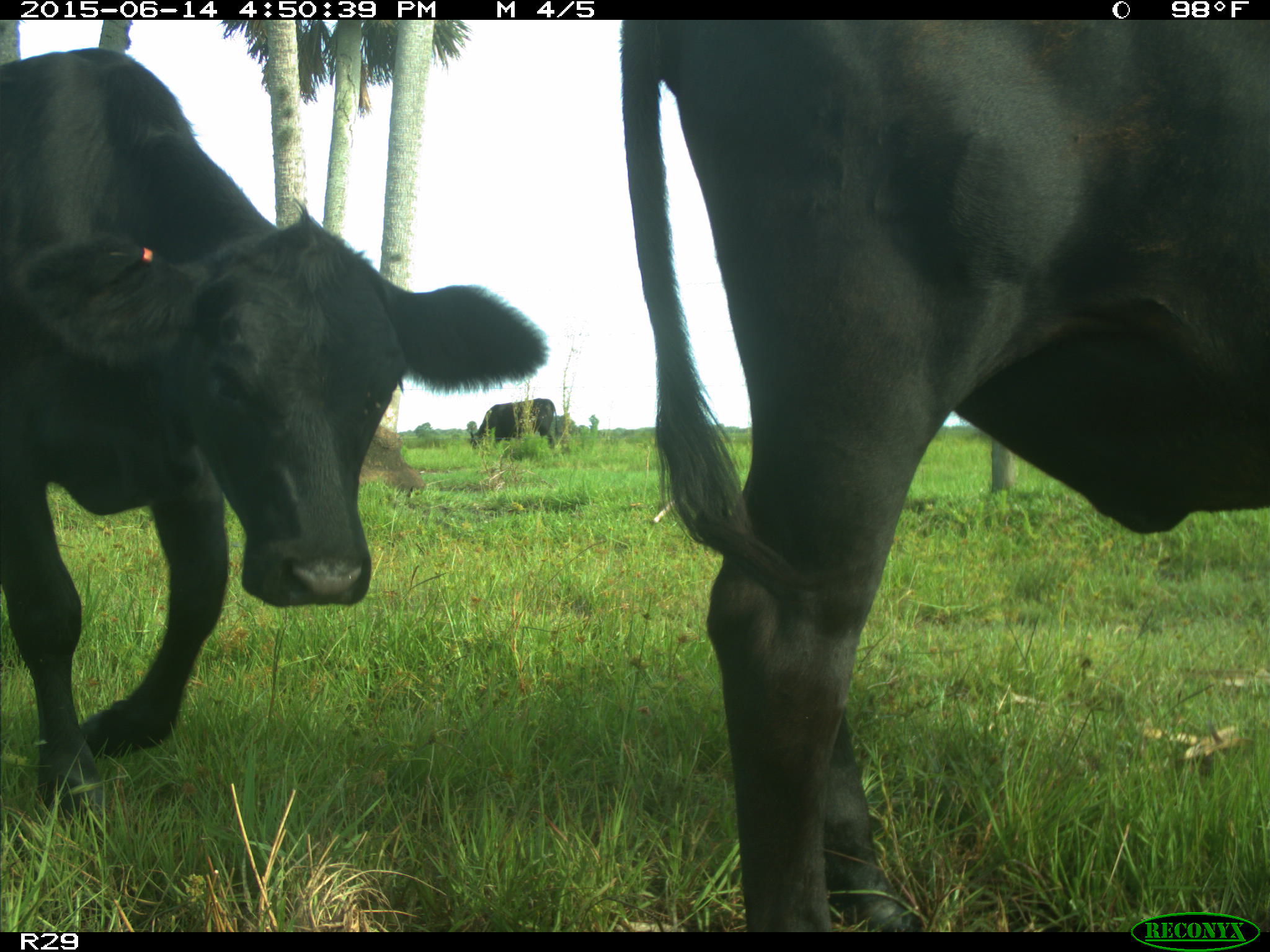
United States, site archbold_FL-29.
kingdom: Animalia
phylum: Chordata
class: Mammalia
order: Artiodactyla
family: Bovidae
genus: Bos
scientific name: Bos taurus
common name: domestic cow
Bos taurus (domestic cow).